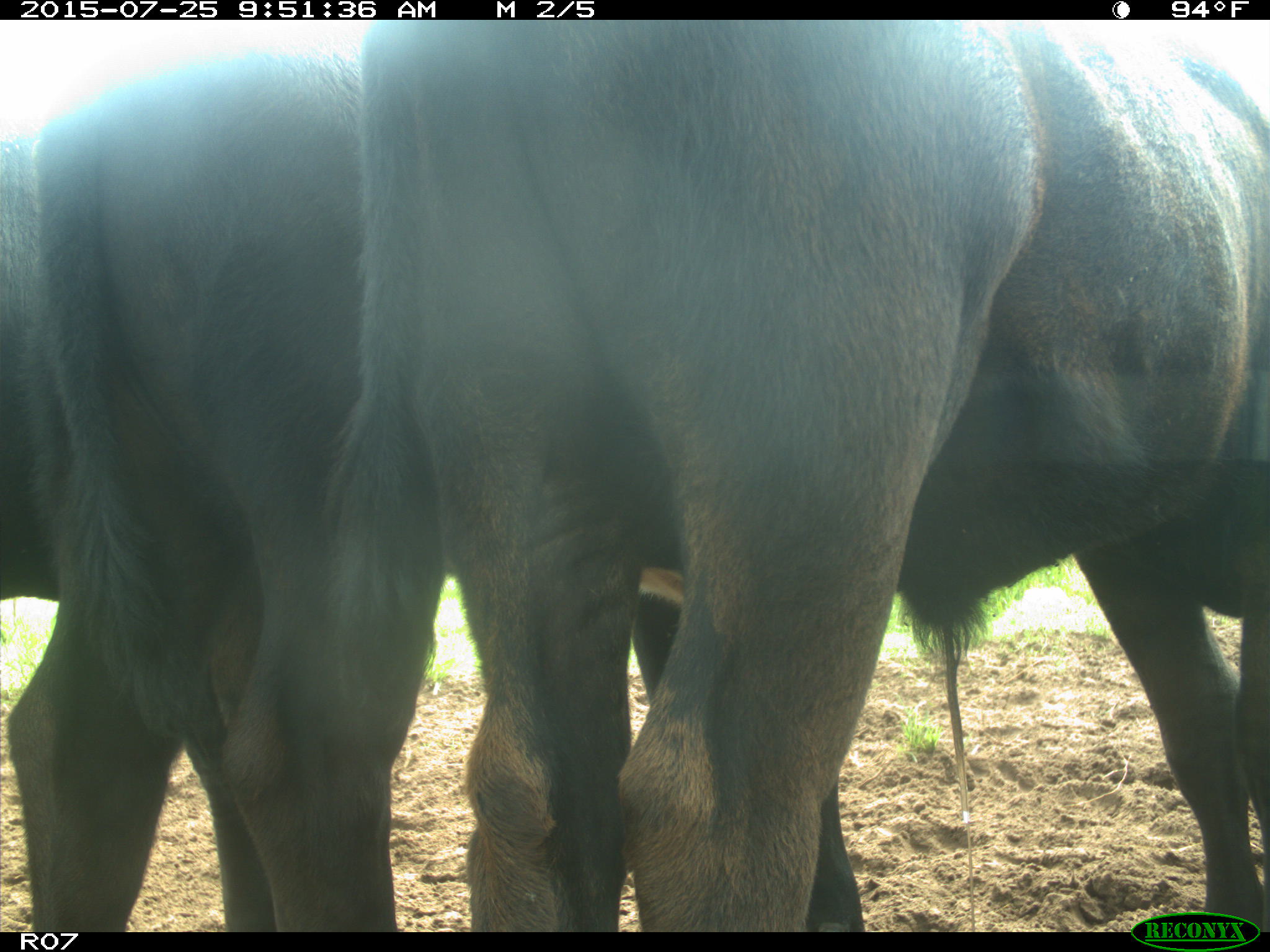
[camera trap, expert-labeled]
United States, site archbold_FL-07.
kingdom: Animalia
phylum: Chordata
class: Mammalia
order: Artiodactyla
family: Bovidae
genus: Bos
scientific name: Bos taurus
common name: domestic cow